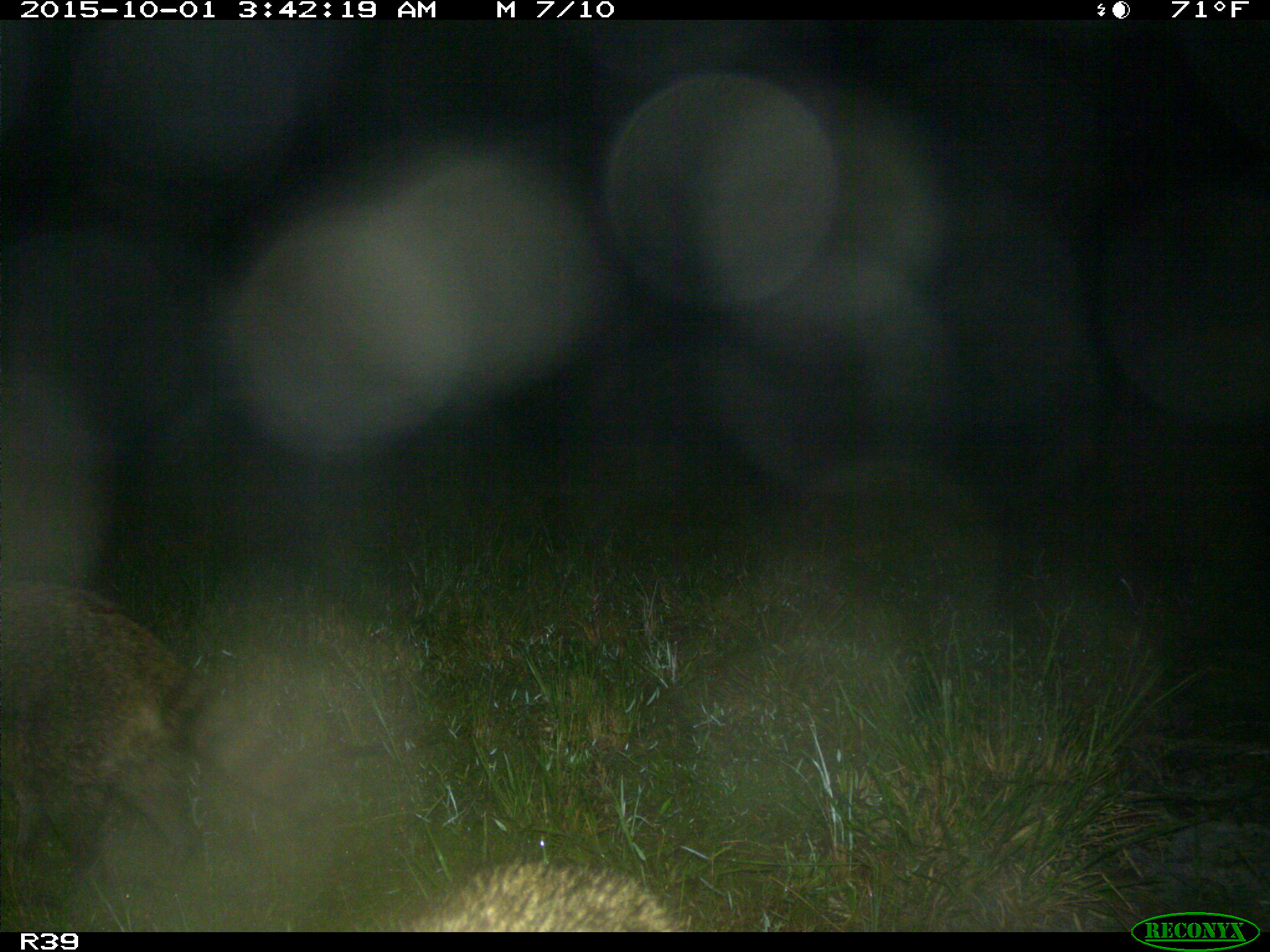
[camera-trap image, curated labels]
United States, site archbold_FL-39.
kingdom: Animalia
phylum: Chordata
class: Mammalia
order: Carnivora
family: Procyonidae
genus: Procyon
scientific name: Procyon lotor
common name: common raccoon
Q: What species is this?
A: Procyon lotor (common raccoon).